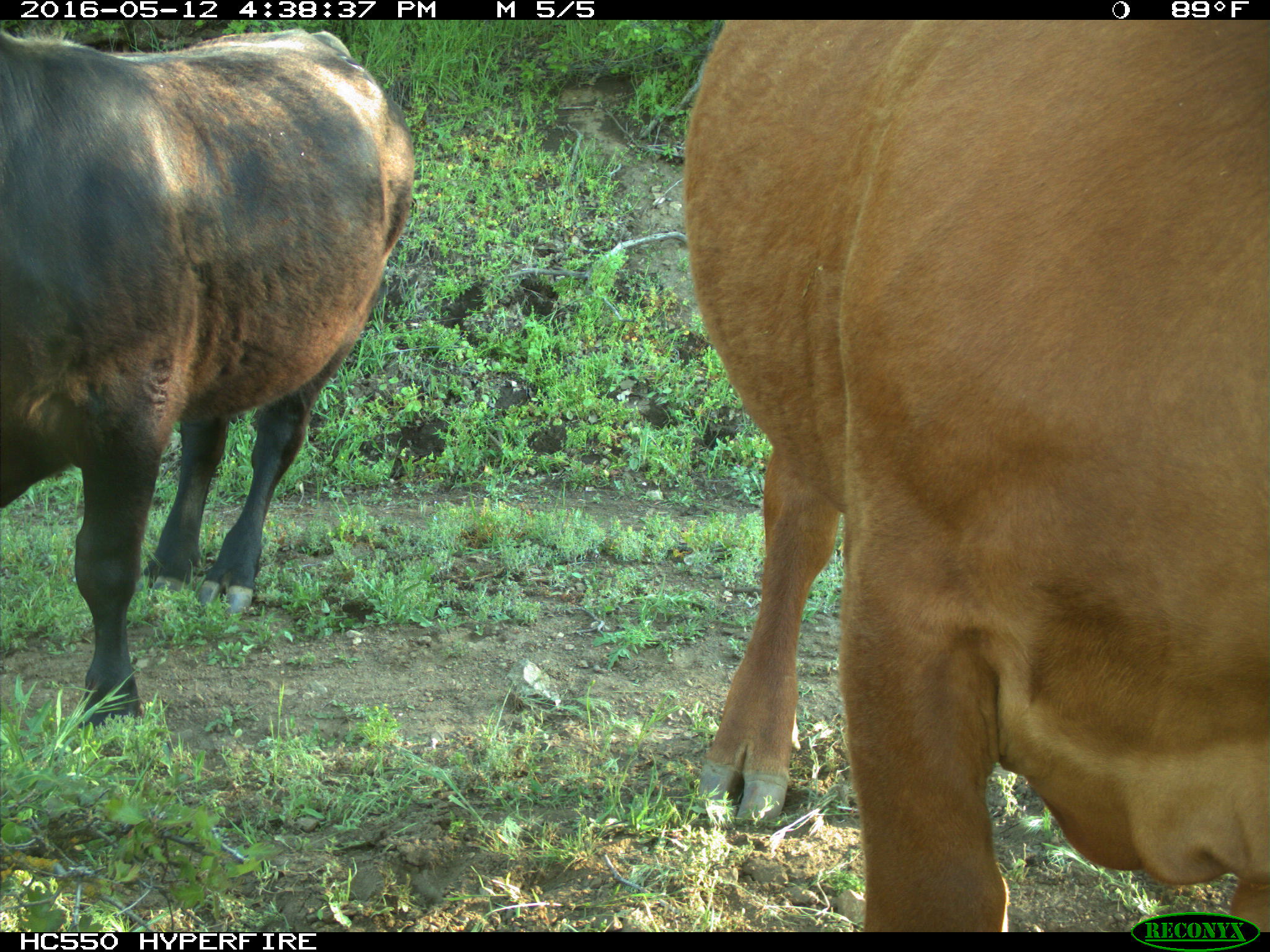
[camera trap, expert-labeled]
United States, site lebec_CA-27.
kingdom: Animalia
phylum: Chordata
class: Mammalia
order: Artiodactyla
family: Bovidae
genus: Bos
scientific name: Bos taurus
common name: domestic cow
Bos taurus (domestic cow).